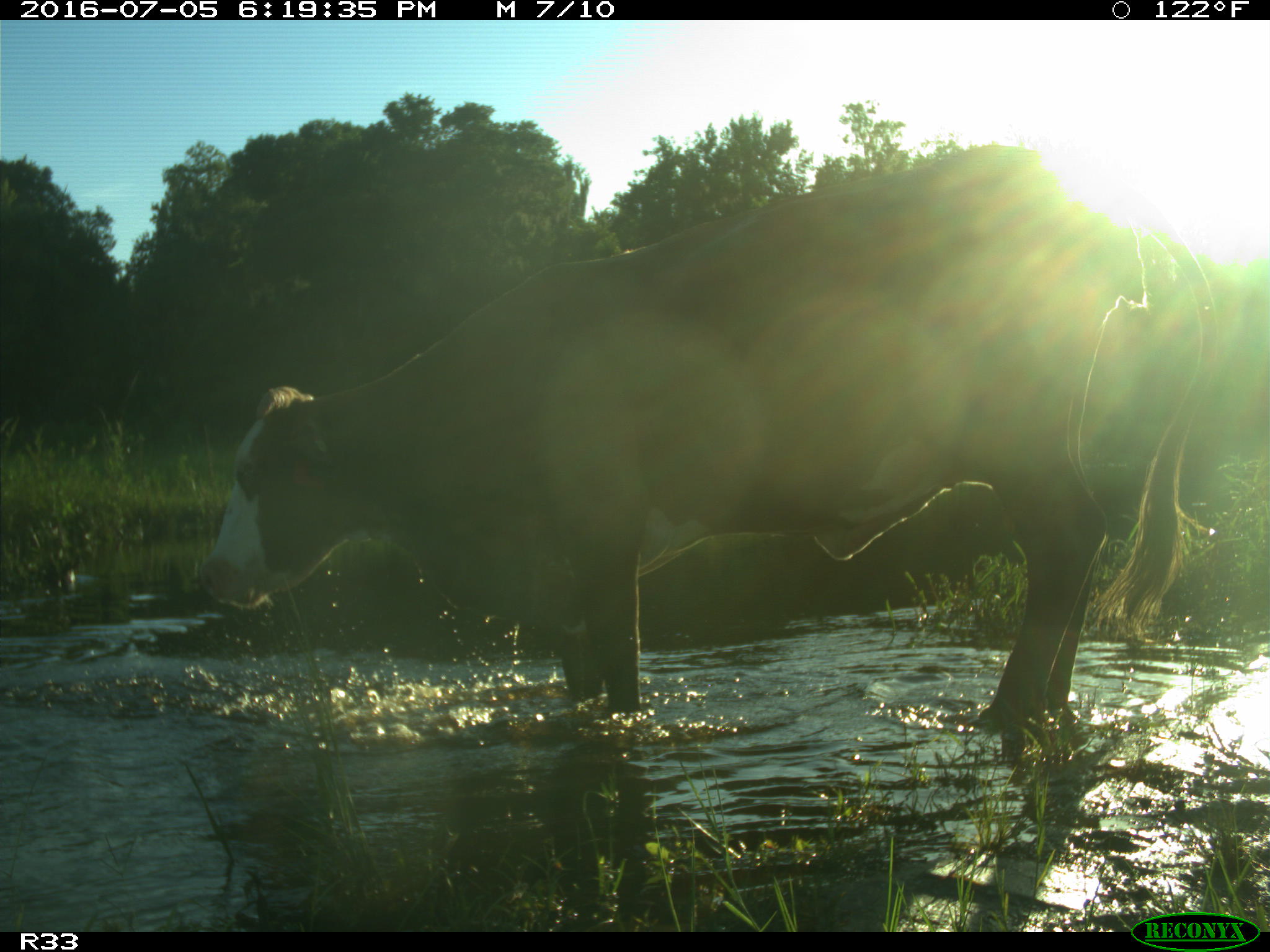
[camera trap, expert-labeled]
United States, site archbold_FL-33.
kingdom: Animalia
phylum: Chordata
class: Mammalia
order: Artiodactyla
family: Bovidae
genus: Bos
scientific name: Bos taurus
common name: domestic cow